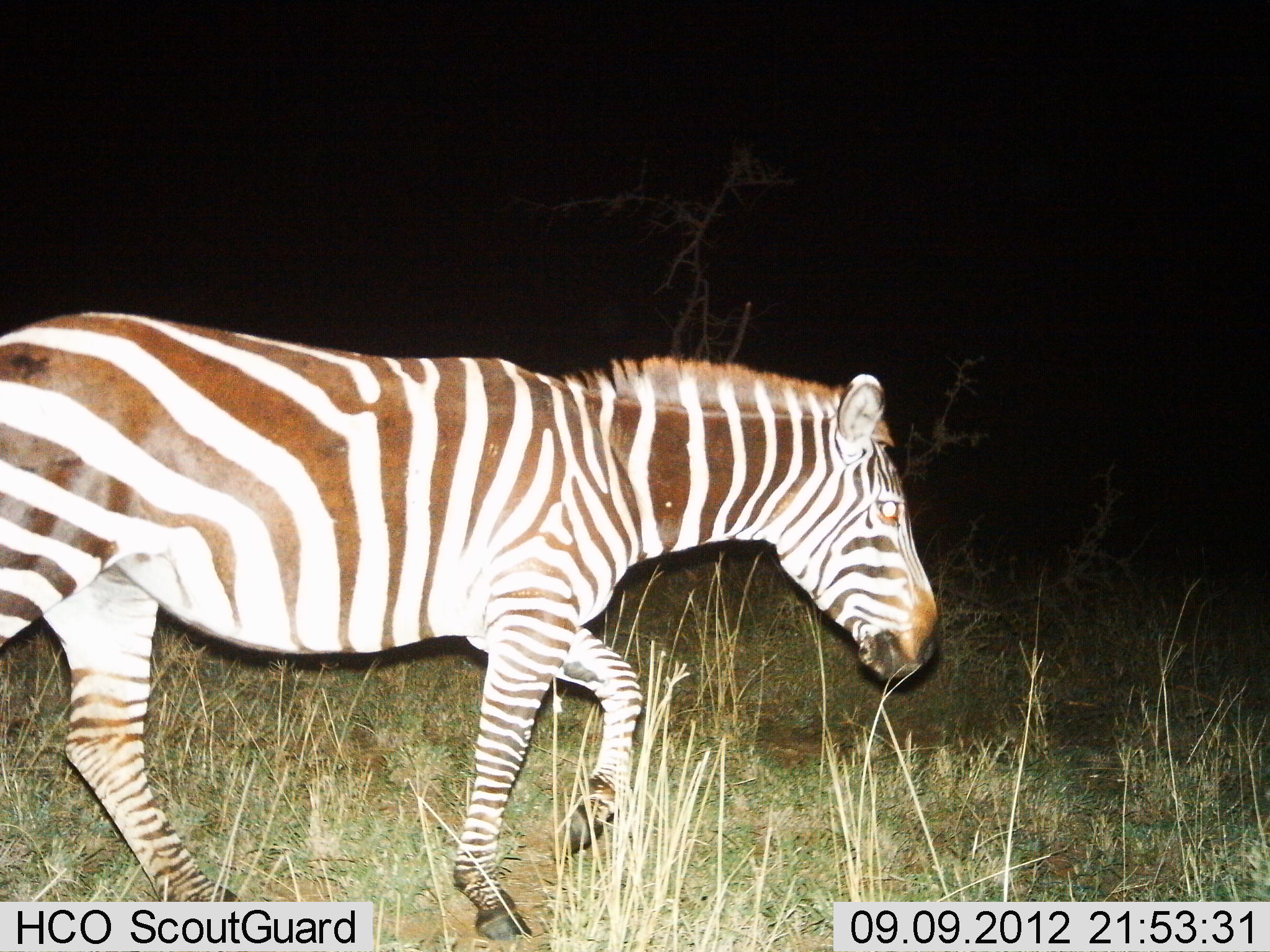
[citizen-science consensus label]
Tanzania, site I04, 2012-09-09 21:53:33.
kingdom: Animalia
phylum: Chordata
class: Mammalia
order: Perissodactyla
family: Equidae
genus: Equus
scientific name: Equus quagga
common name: plains zebra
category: zebra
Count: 1.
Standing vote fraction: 0%.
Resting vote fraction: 0%.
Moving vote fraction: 100%.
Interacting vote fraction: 0%.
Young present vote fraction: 0%.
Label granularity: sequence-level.